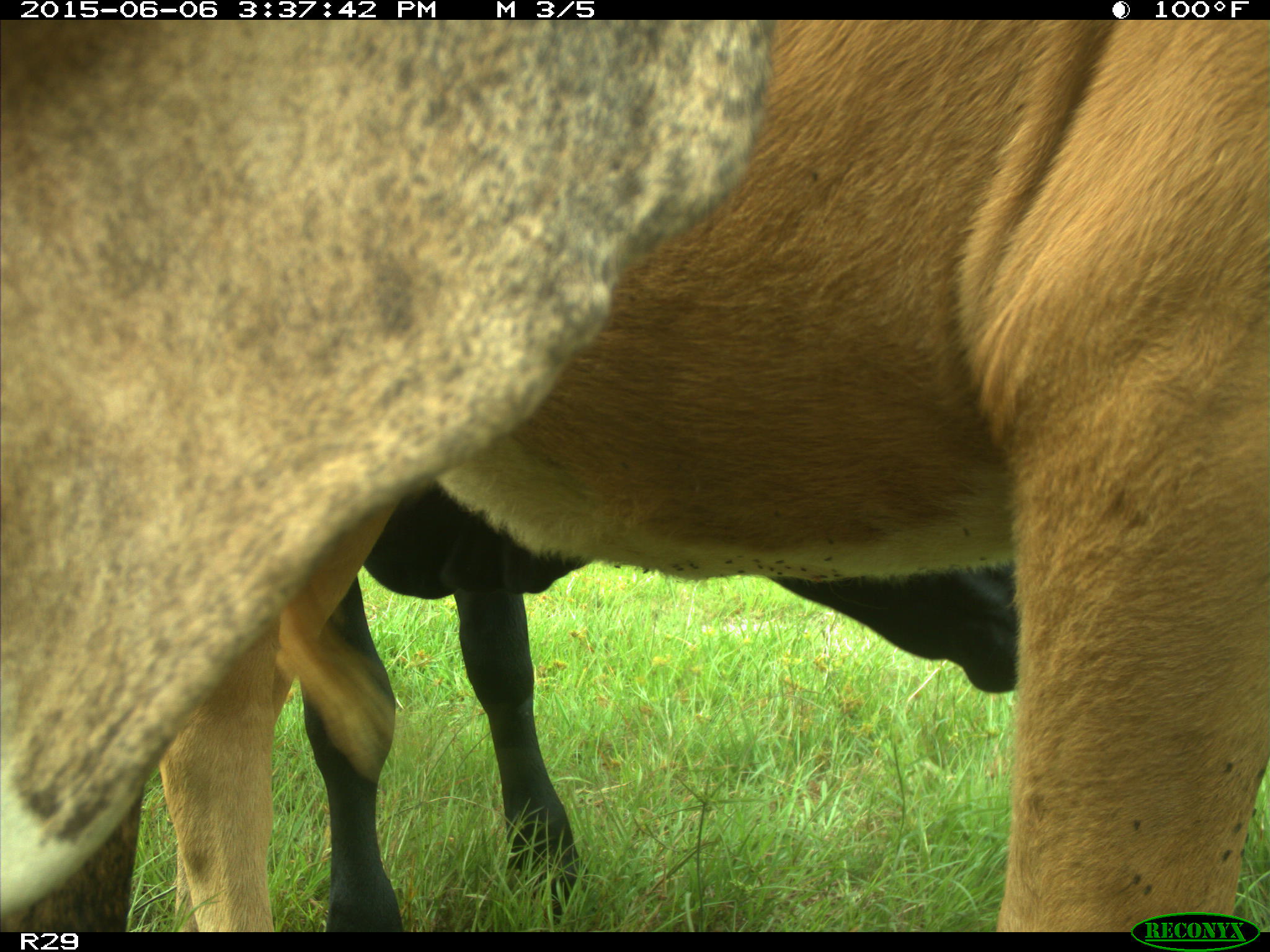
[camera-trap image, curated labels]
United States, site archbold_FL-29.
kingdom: Animalia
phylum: Chordata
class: Mammalia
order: Artiodactyla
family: Bovidae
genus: Bos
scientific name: Bos taurus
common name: domestic cow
Bos taurus (domestic cow).